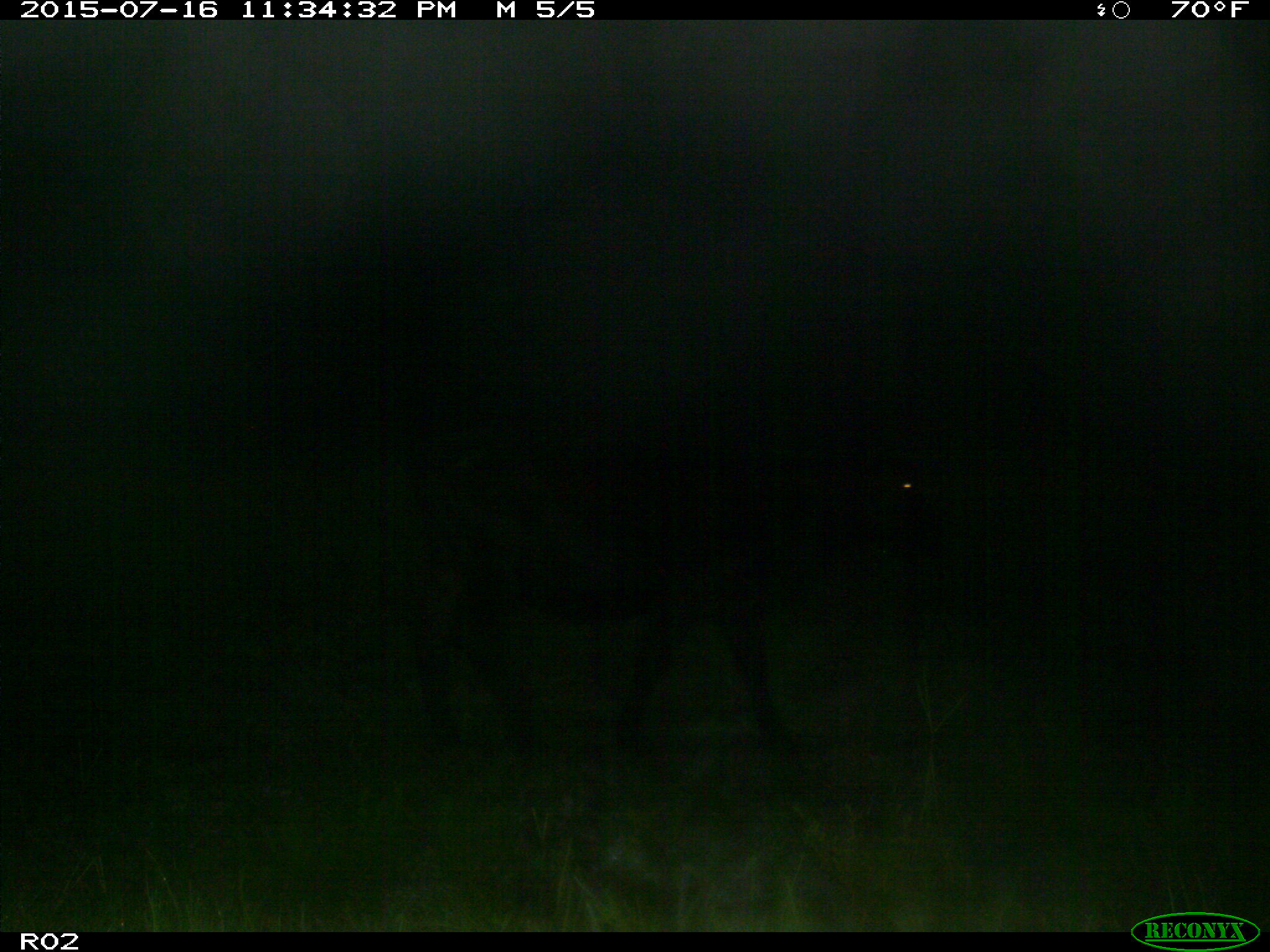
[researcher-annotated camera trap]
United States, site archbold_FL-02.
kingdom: Animalia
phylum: Chordata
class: Mammalia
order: Artiodactyla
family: Bovidae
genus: Bos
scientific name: Bos taurus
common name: domestic cow